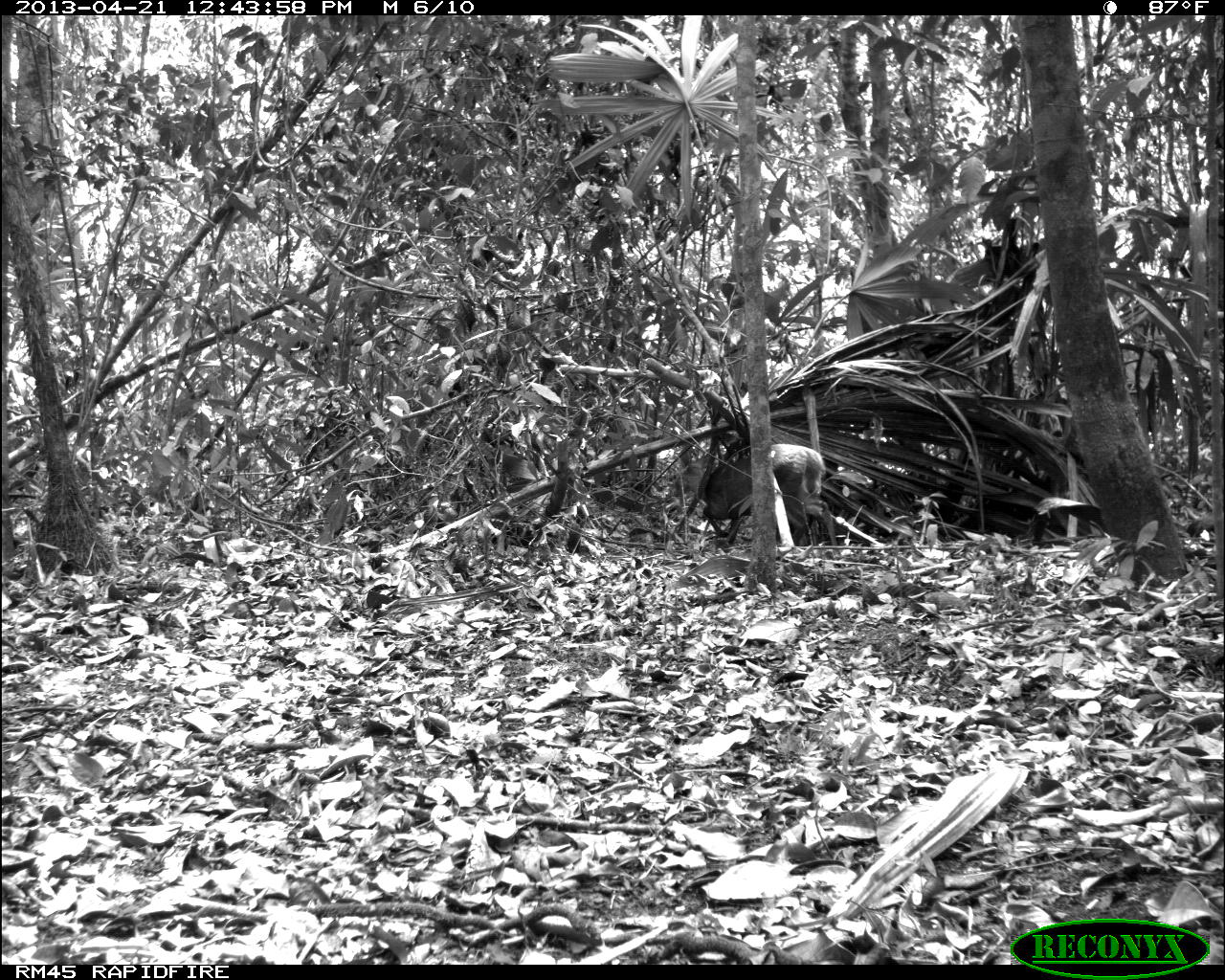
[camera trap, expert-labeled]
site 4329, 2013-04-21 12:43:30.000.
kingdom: Animalia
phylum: Chordata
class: Mammalia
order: Artiodactyla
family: Cervidae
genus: Mazama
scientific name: Mazama temama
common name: central american red brocket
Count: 1.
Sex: female.